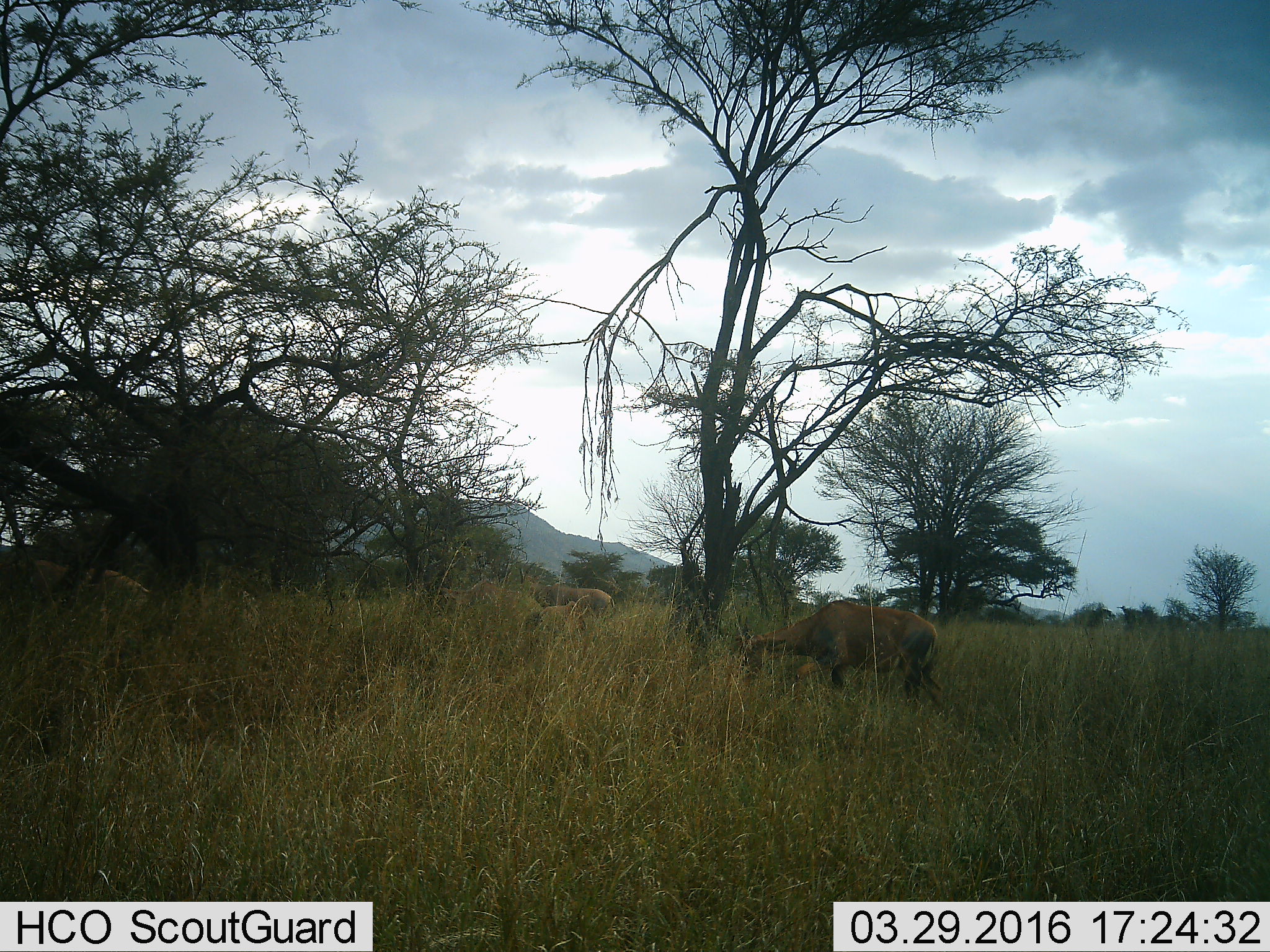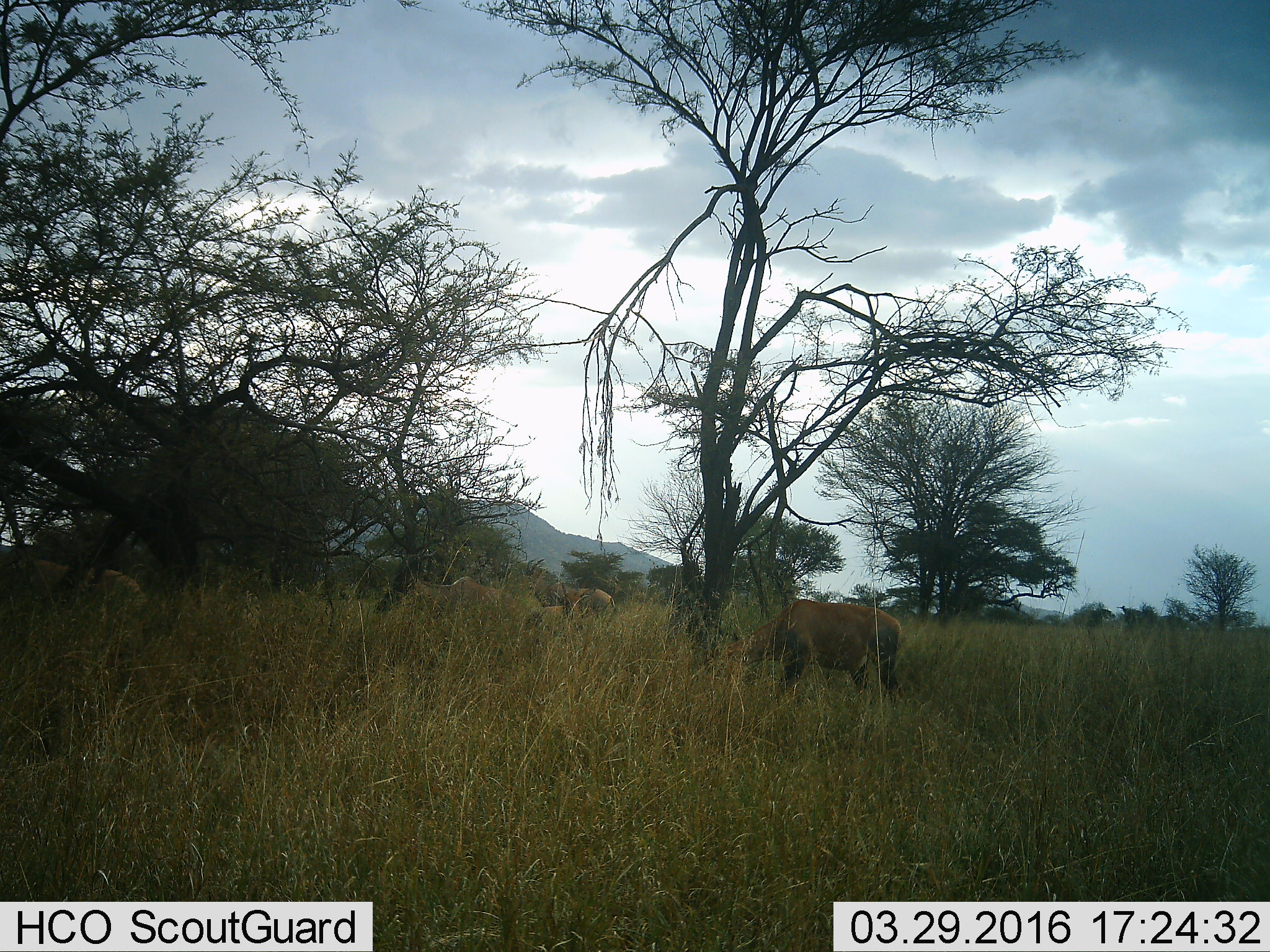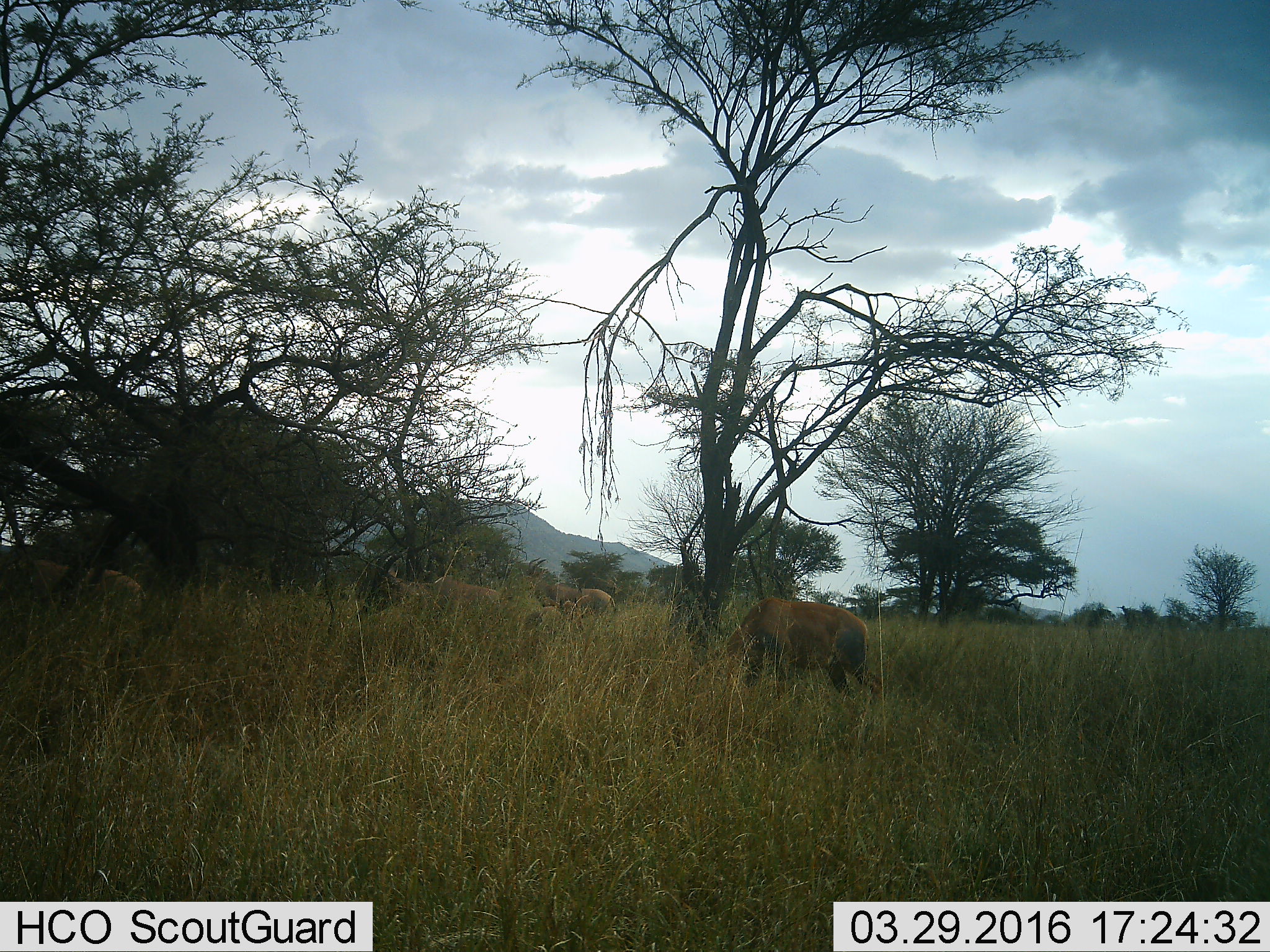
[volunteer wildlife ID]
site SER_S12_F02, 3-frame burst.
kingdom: Animalia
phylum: Chordata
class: Mammalia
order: Artiodactyla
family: Bovidae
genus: Damaliscus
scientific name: Damaliscus lunatus jimela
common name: topi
Topi (Damaliscus lunatus jimela), count 5. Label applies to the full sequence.